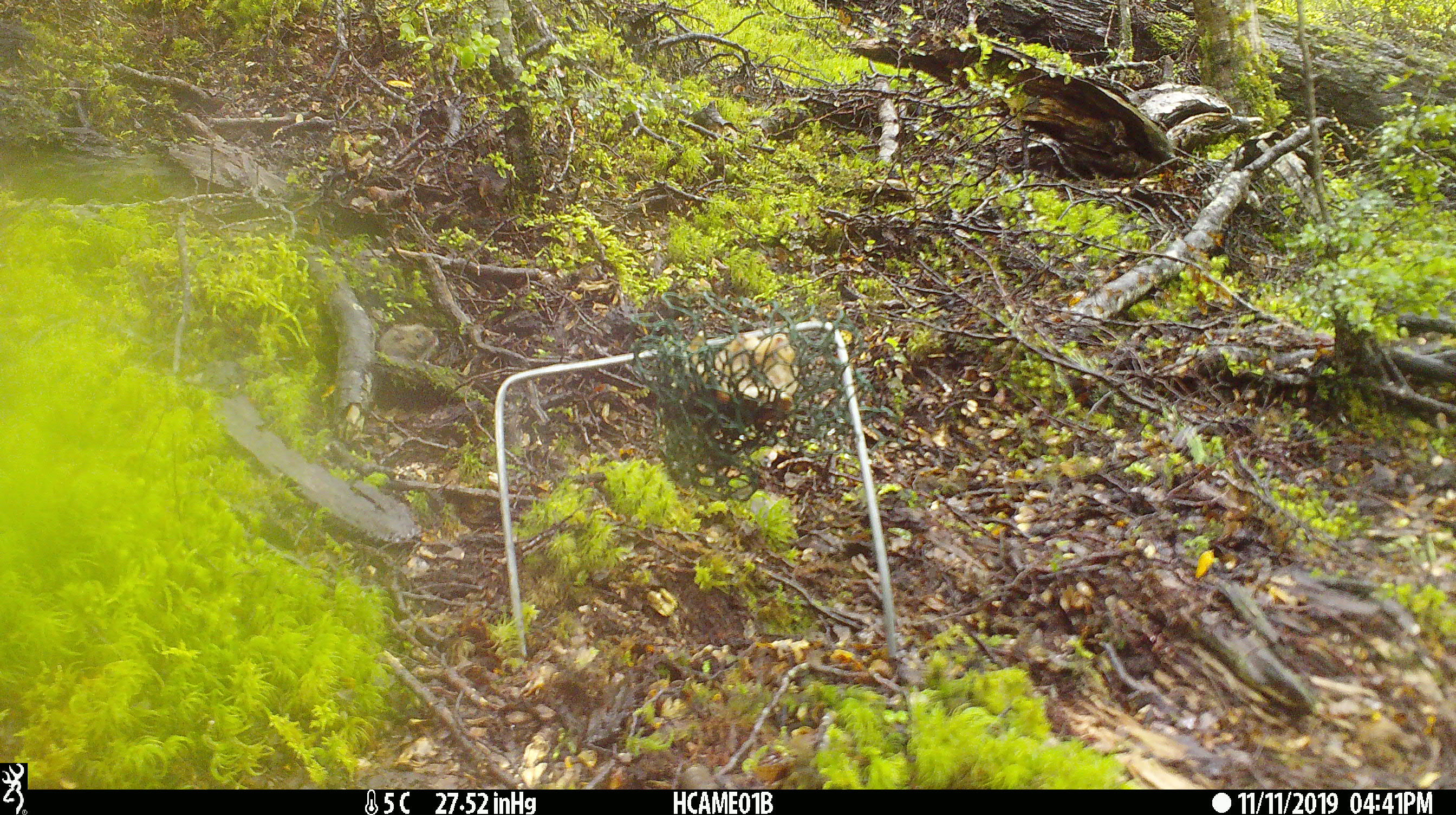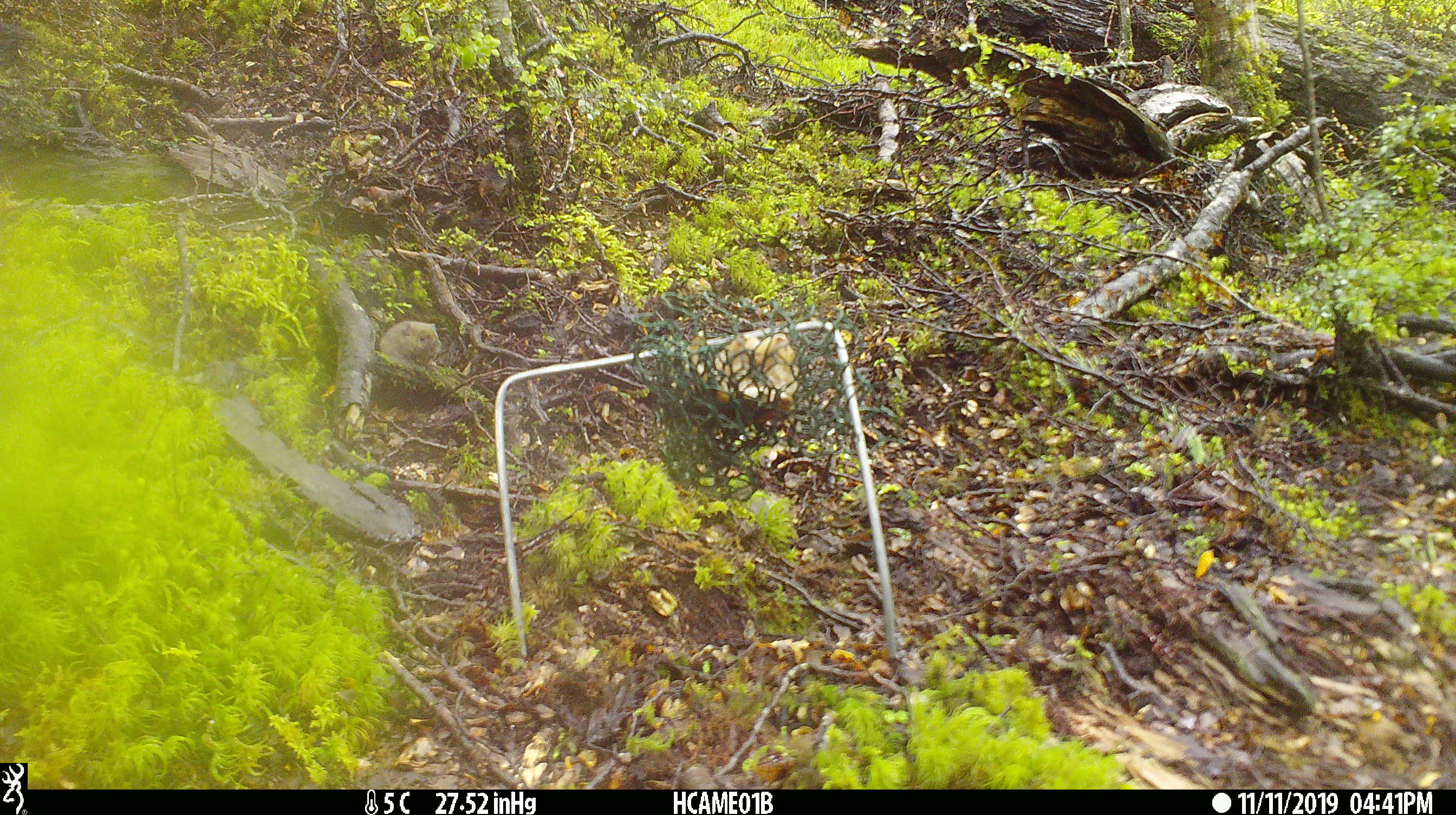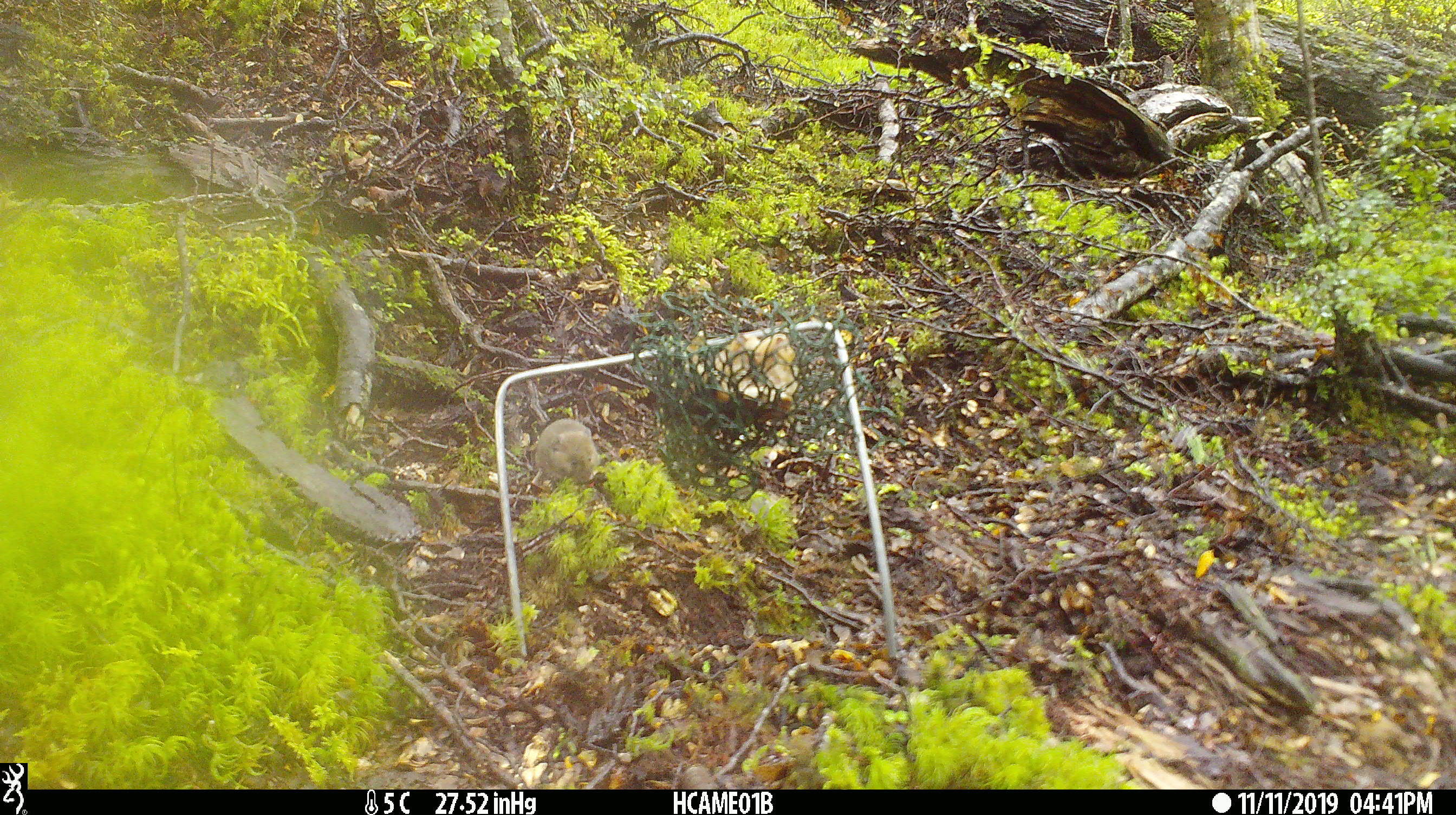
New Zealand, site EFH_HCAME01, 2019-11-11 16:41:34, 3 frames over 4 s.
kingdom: Animalia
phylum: Chordata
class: Mammalia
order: Rodentia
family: Muridae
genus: Mus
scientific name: Mus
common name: mouse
Mouse (Mus).